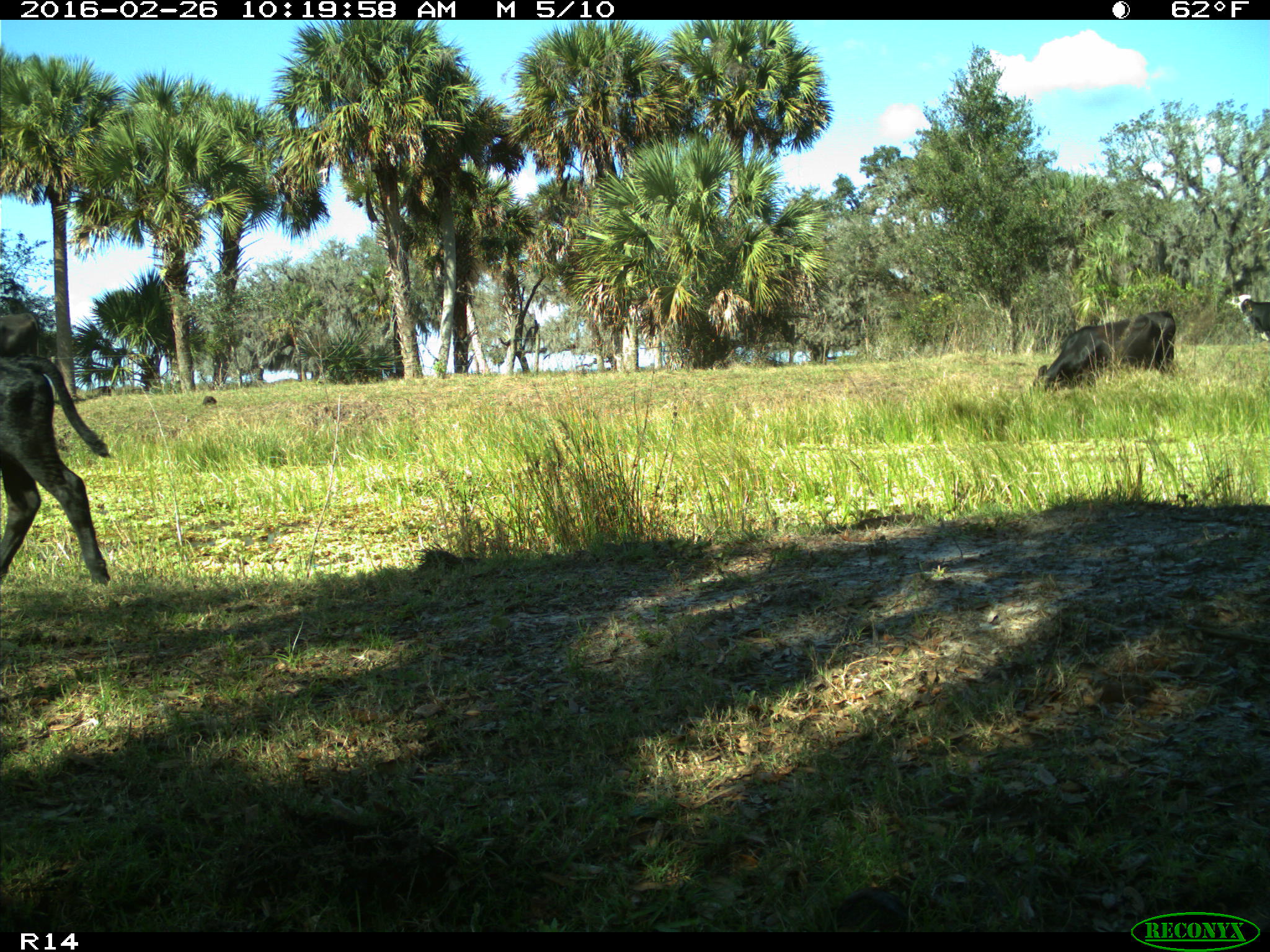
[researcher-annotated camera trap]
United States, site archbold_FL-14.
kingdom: Animalia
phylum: Chordata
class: Mammalia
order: Artiodactyla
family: Bovidae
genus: Bos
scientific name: Bos taurus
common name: domestic cow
Bos taurus (domestic cow).